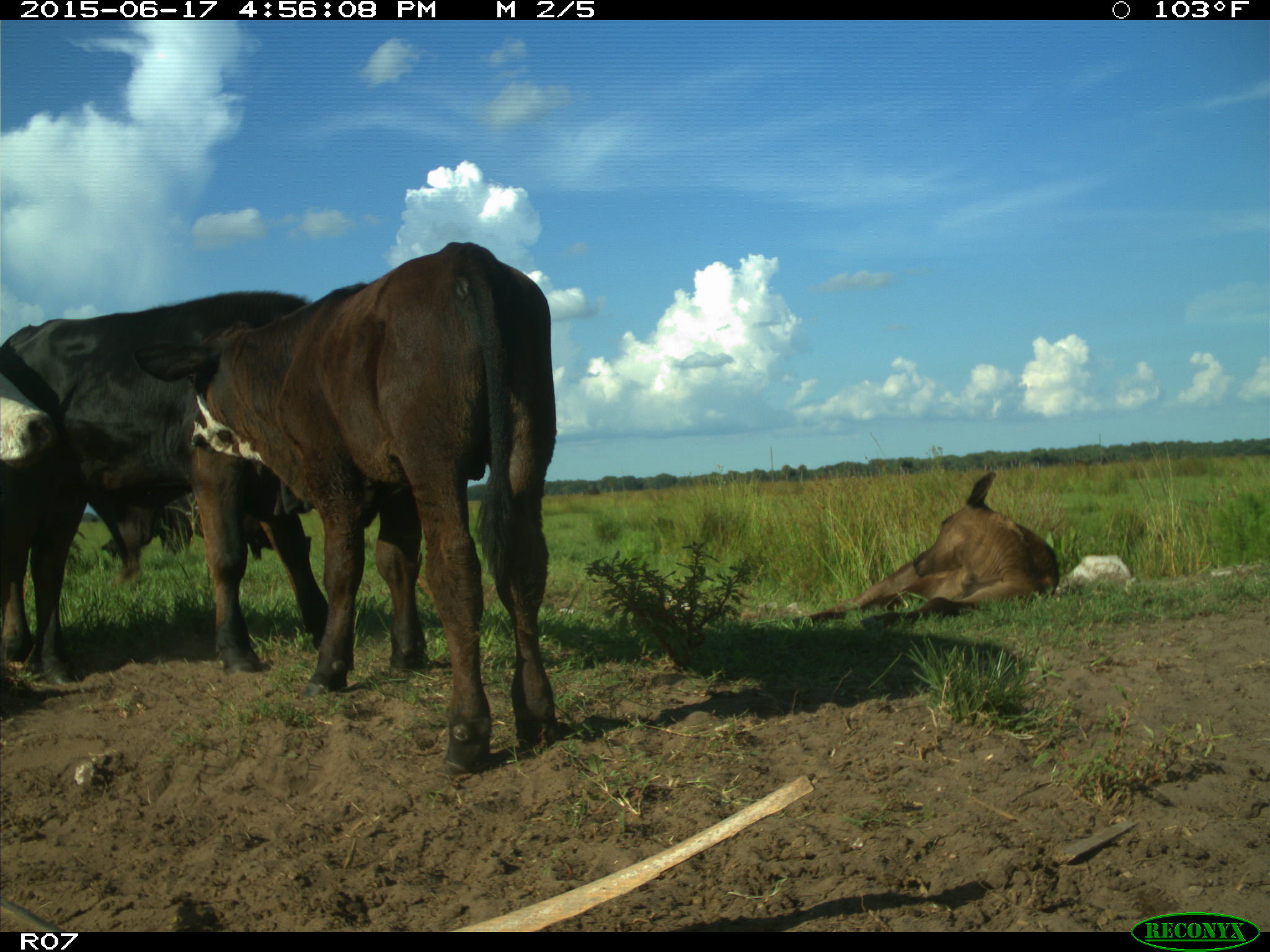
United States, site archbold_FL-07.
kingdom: Animalia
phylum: Chordata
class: Mammalia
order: Artiodactyla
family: Bovidae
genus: Bos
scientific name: Bos taurus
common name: domestic cow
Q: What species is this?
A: Bos taurus (domestic cow).